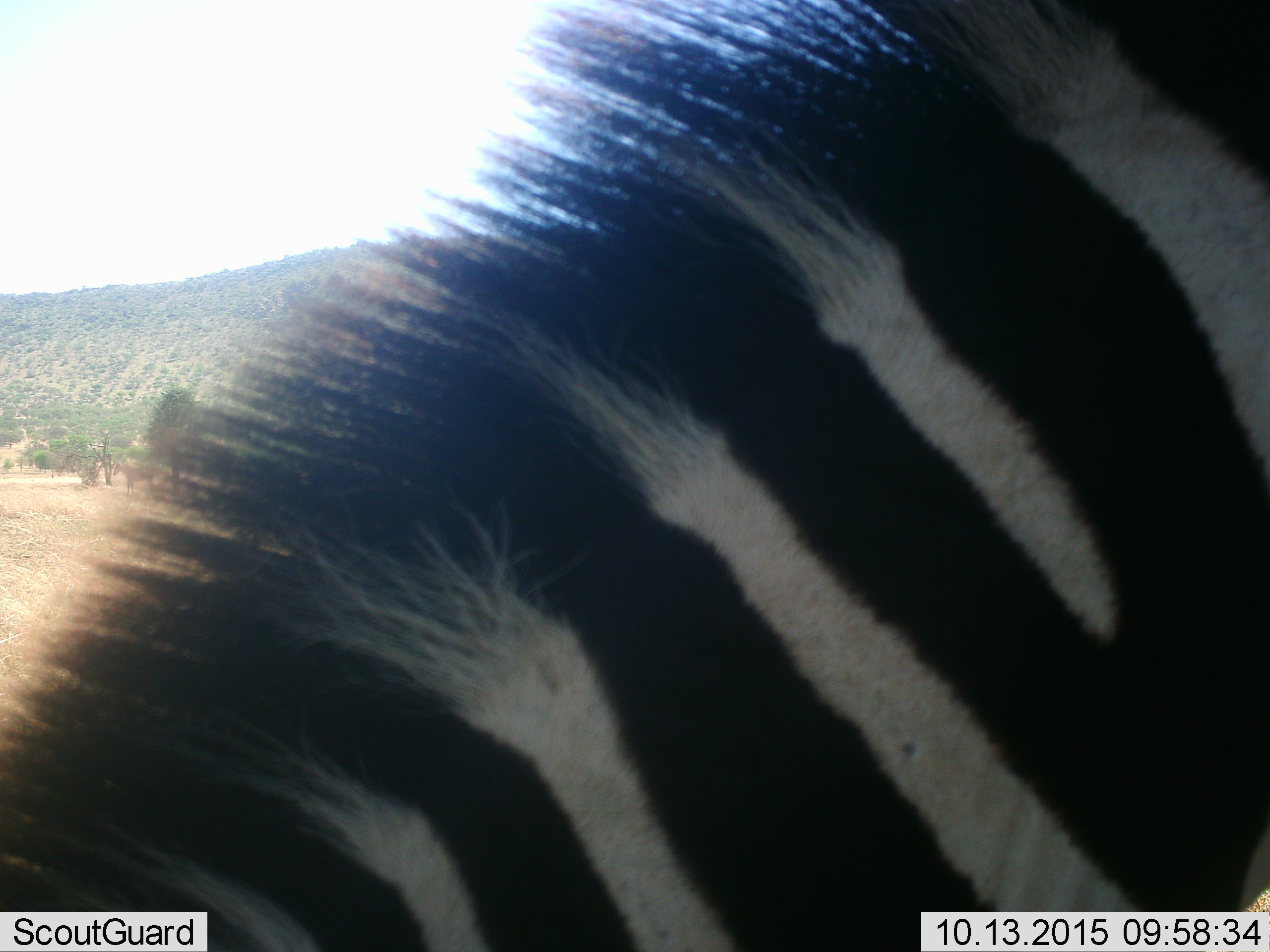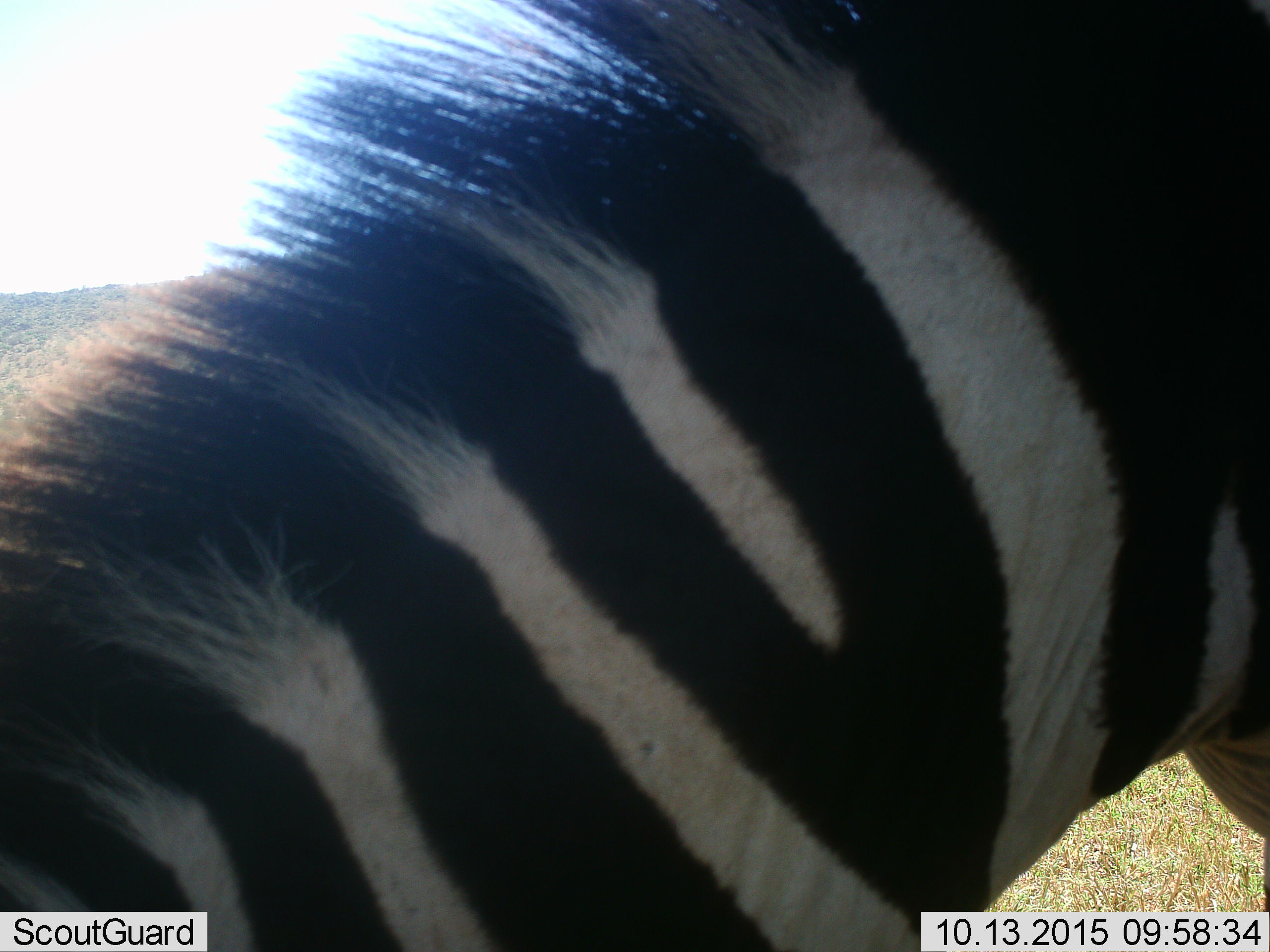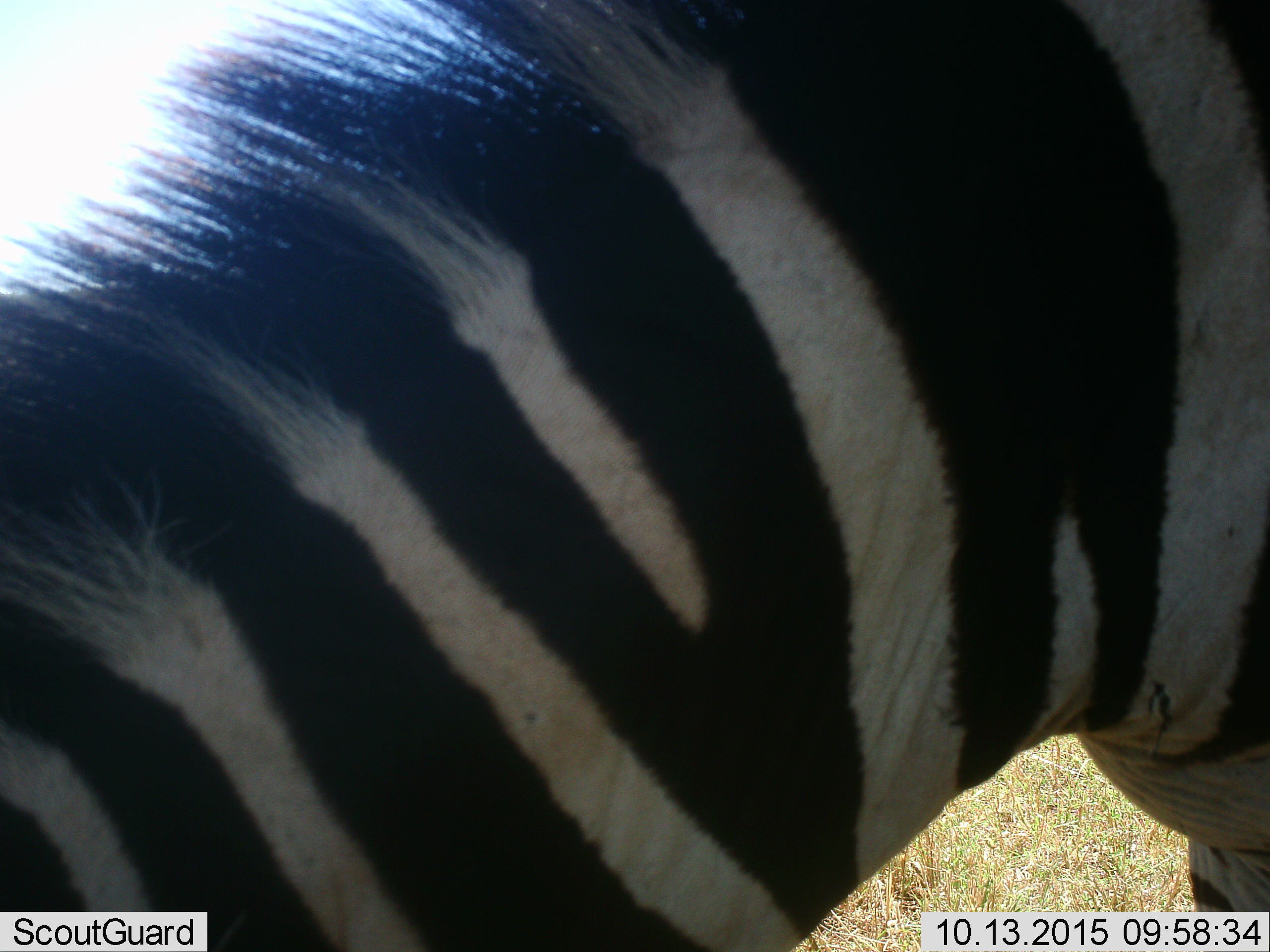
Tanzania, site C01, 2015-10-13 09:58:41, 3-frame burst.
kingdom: Animalia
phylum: Chordata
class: Mammalia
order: Perissodactyla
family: Equidae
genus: Equus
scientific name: Equus quagga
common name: plains zebra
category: zebra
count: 1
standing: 47%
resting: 5%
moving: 11%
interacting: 0%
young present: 0%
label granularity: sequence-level